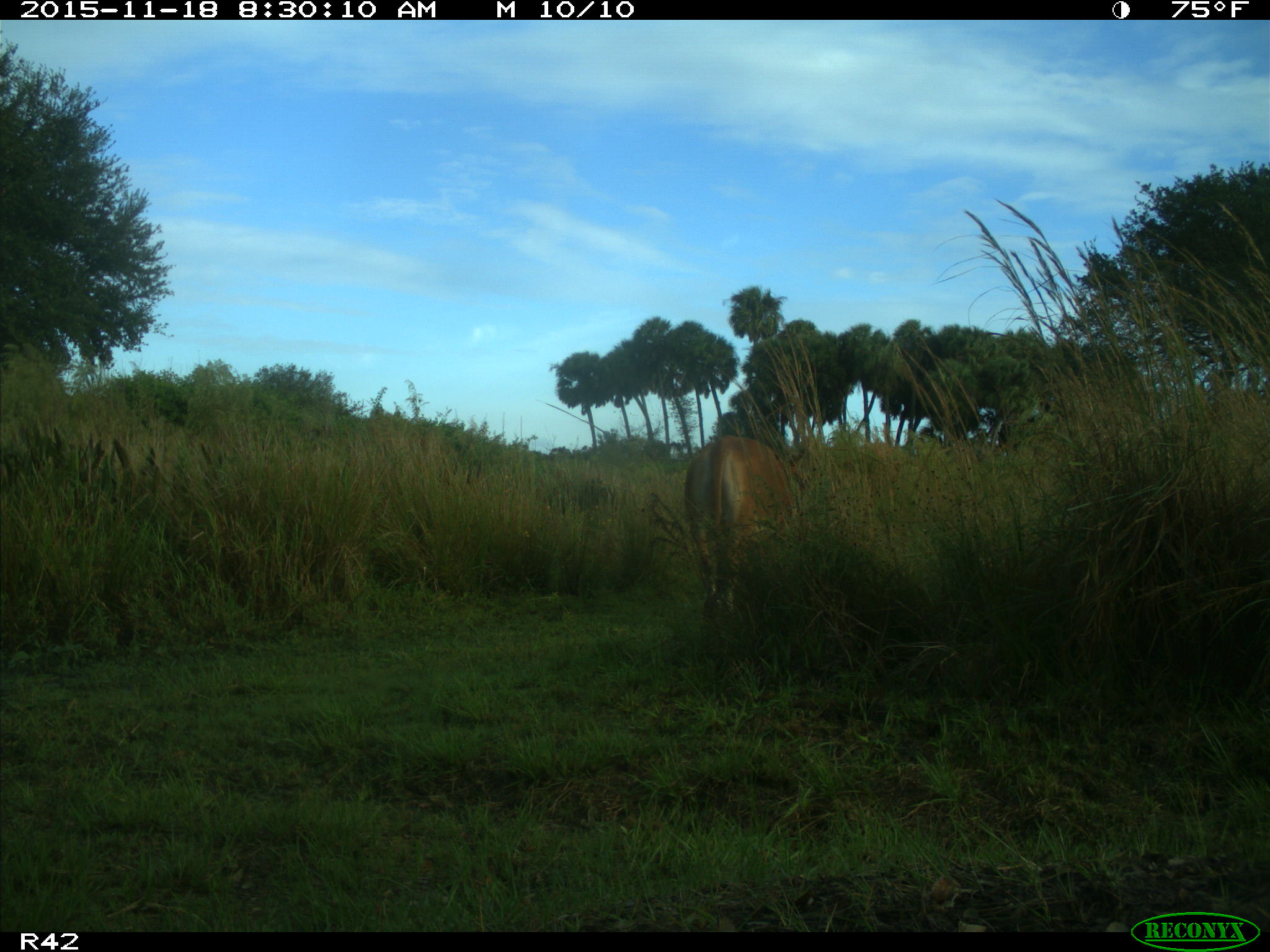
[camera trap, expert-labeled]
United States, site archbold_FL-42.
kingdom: Animalia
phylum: Chordata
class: Mammalia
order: Artiodactyla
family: Bovidae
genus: Bos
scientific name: Bos taurus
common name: domestic cow